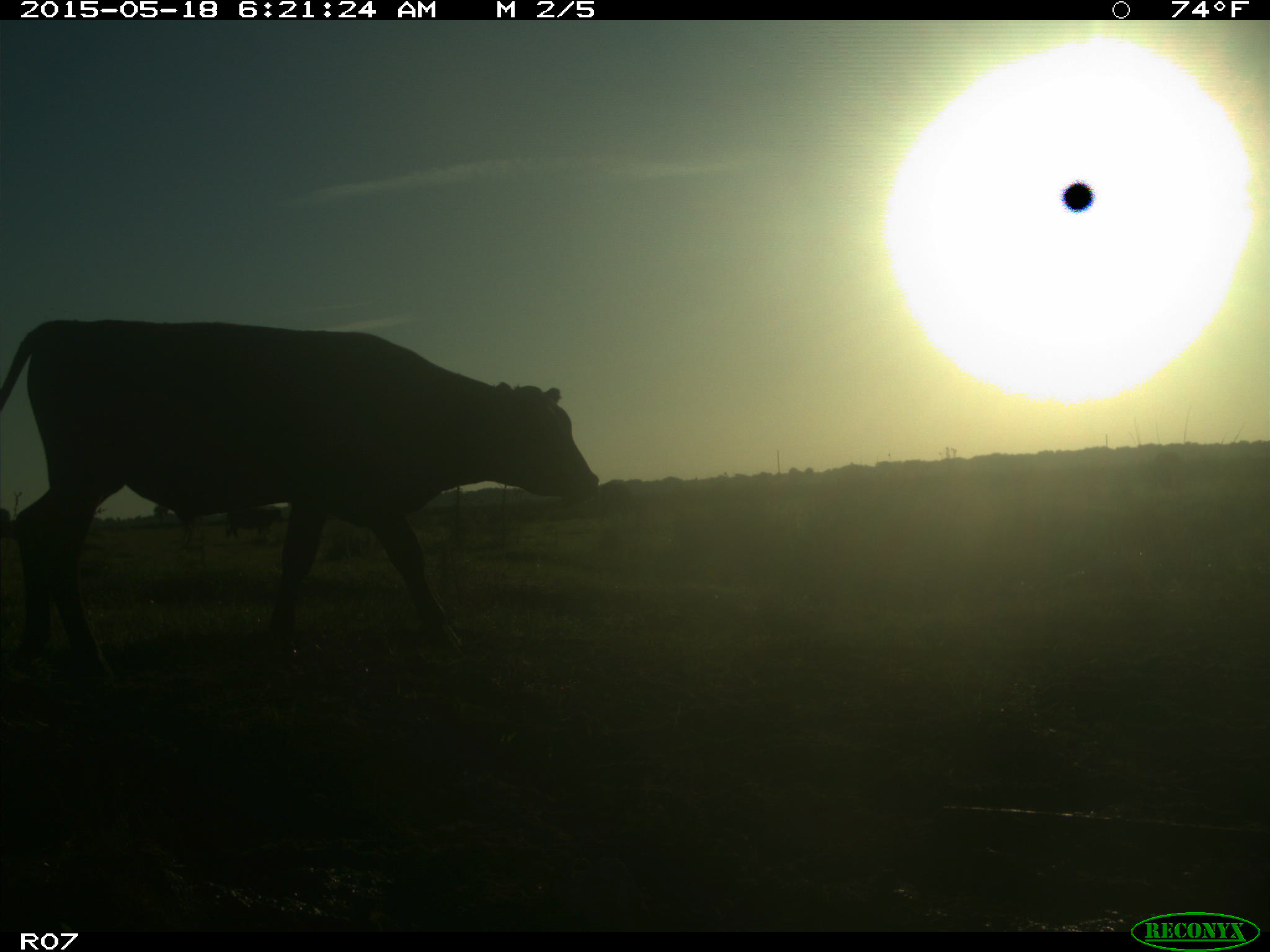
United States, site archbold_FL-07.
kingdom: Animalia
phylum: Chordata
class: Mammalia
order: Artiodactyla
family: Bovidae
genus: Bos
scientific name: Bos taurus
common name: domestic cow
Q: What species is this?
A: Bos taurus (domestic cow).